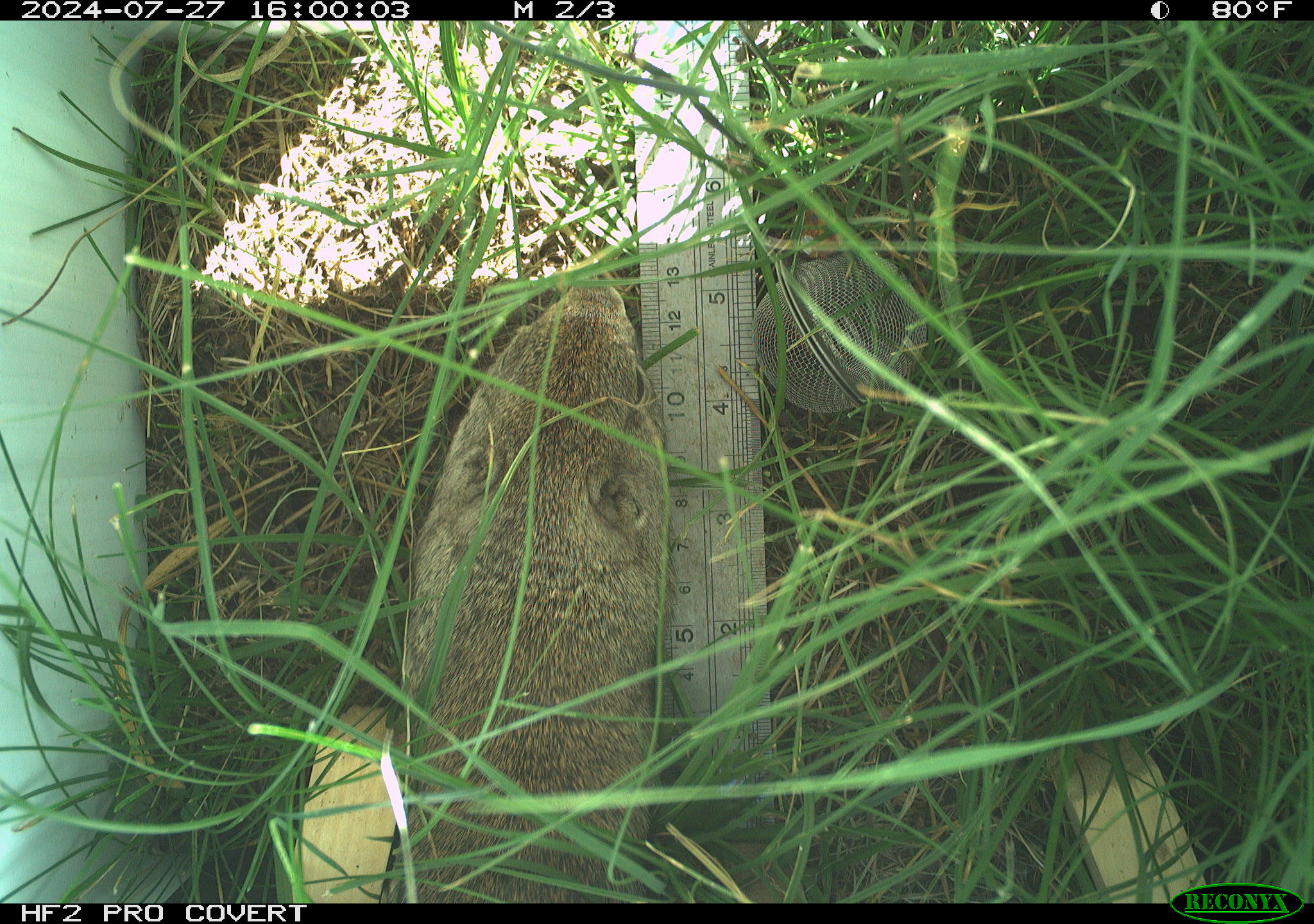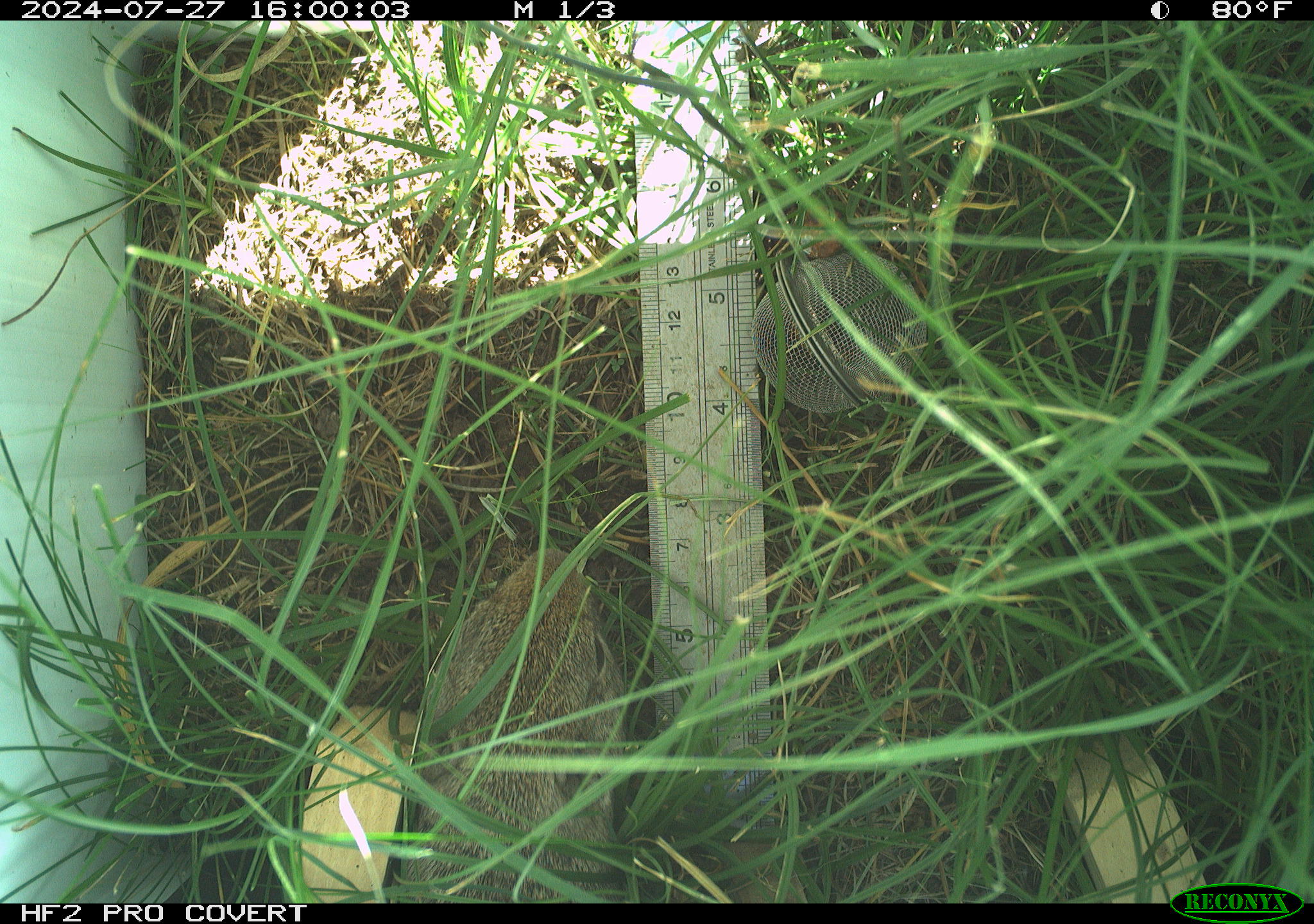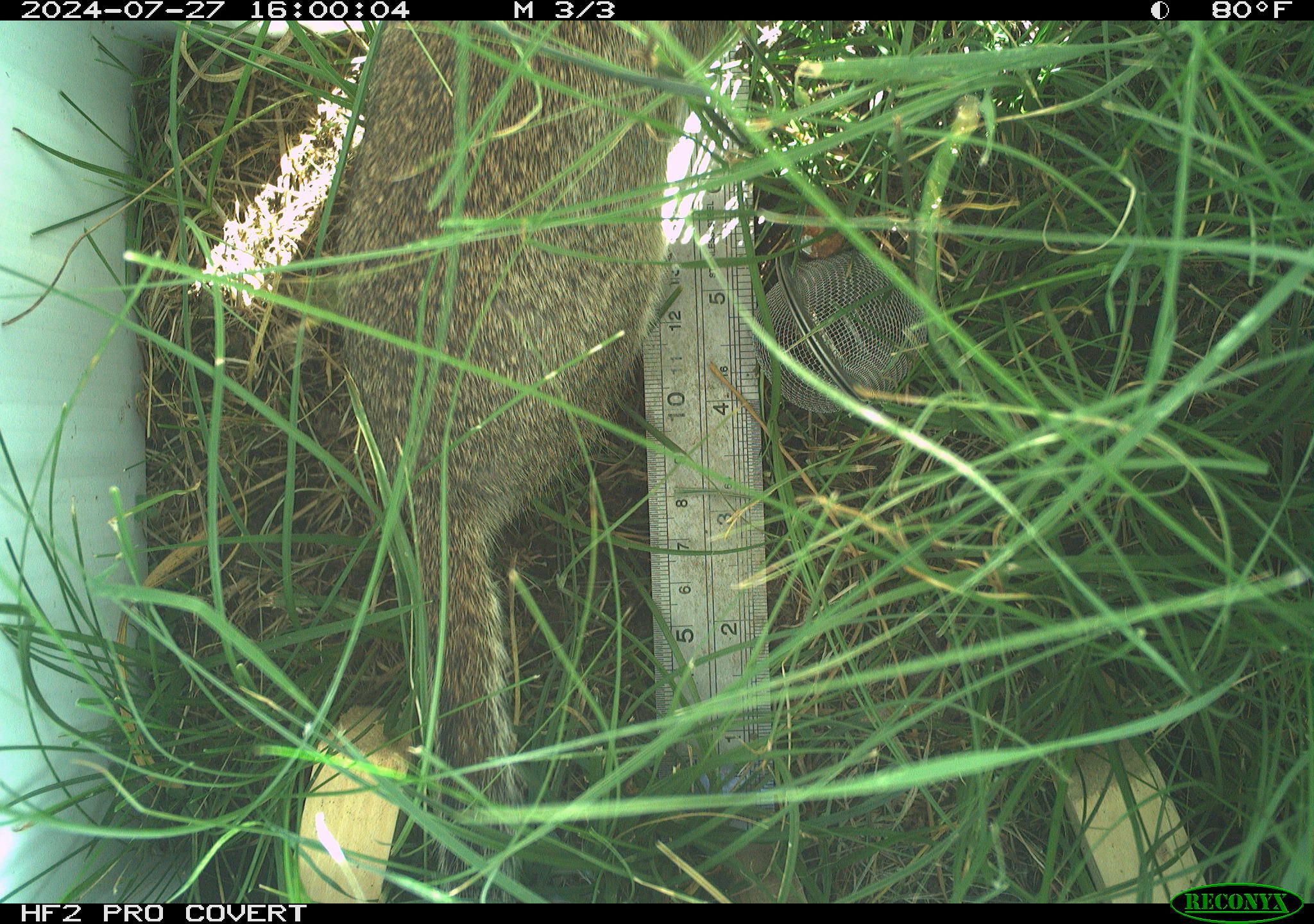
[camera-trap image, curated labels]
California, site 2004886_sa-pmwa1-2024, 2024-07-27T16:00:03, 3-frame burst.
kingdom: Animalia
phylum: Chordata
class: Mammalia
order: Rodentia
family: Sciuridae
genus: Urocitellus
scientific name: Urocitellus beldingi beldingi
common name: belding's ground squirrel